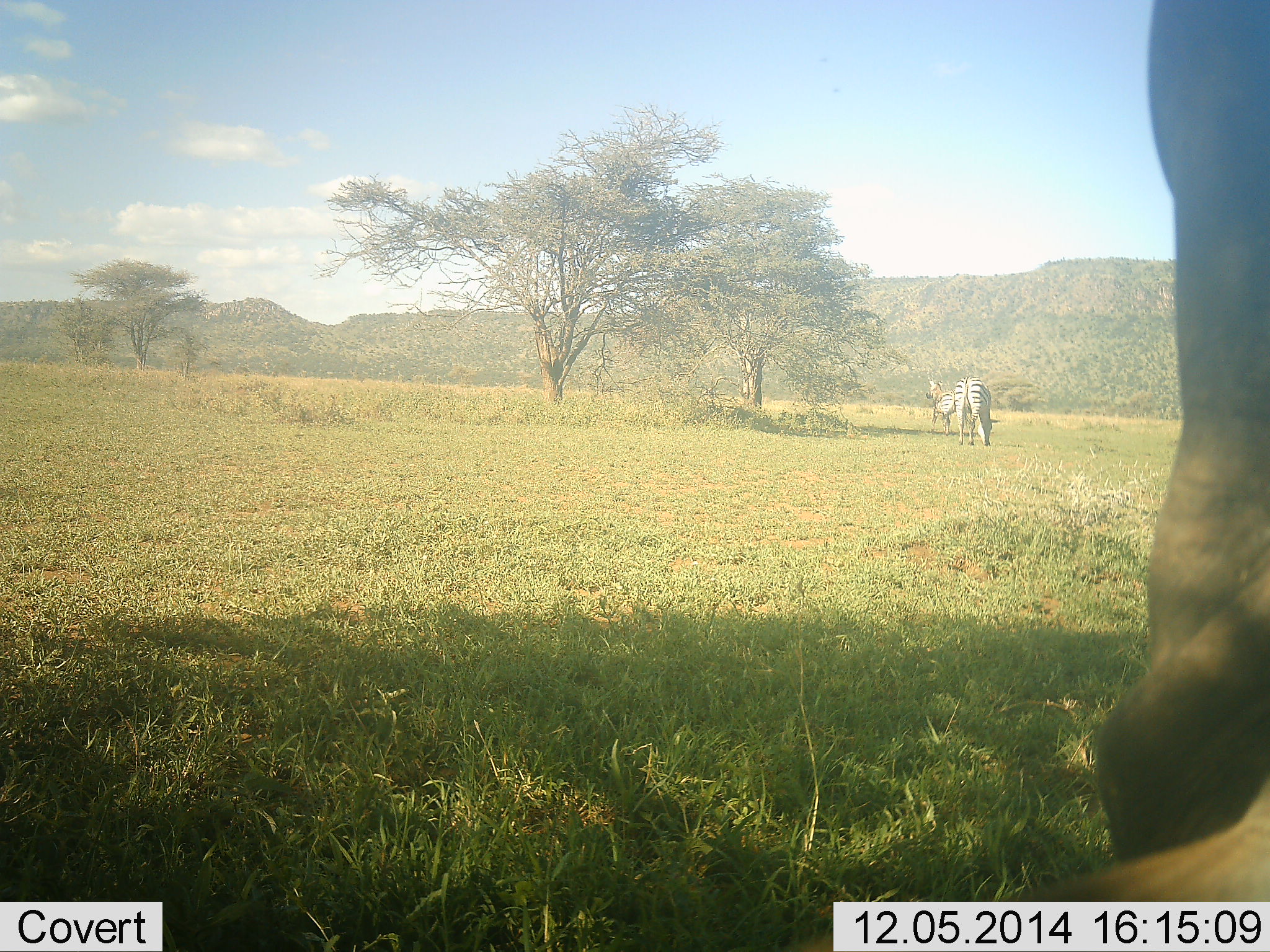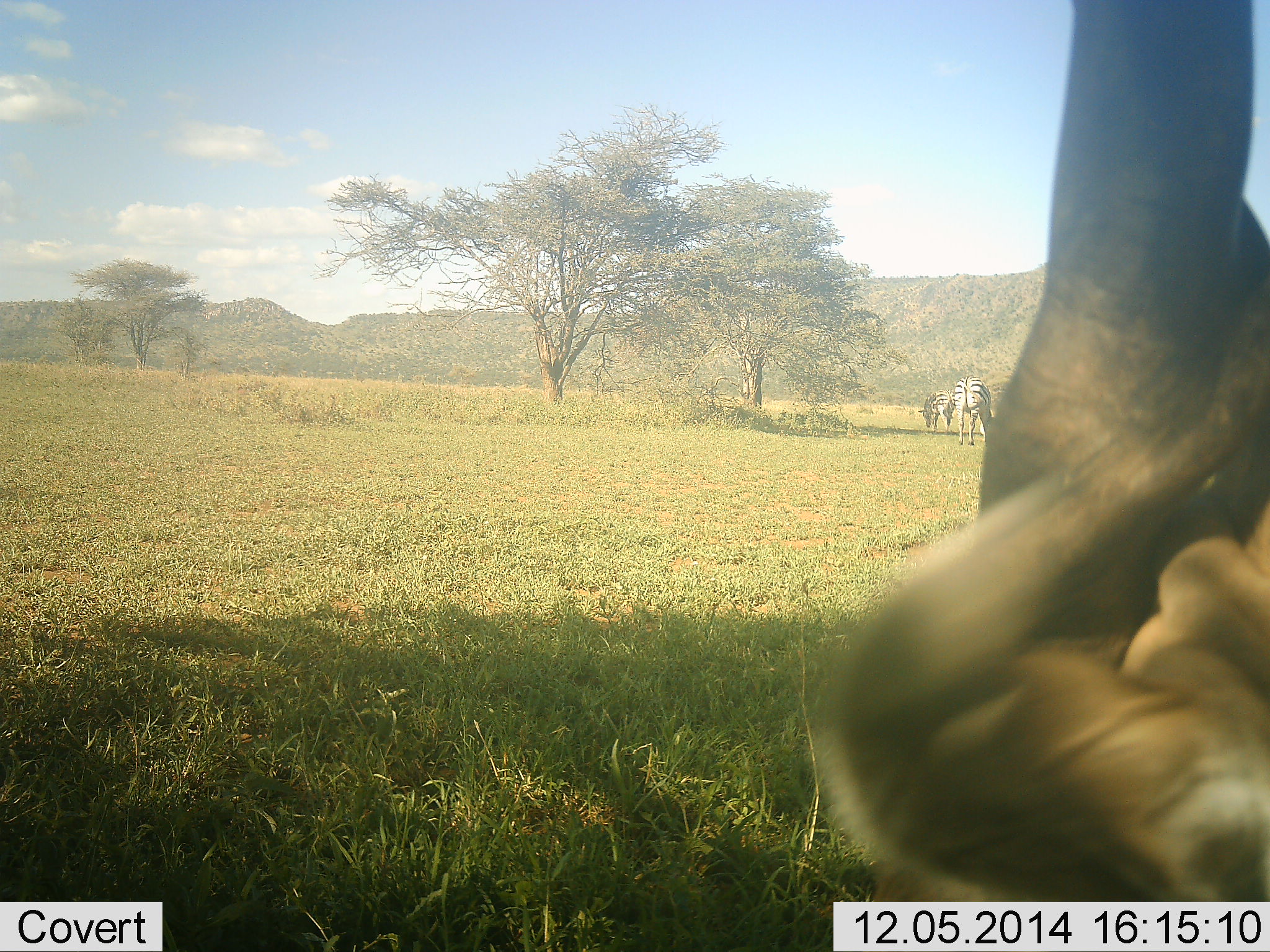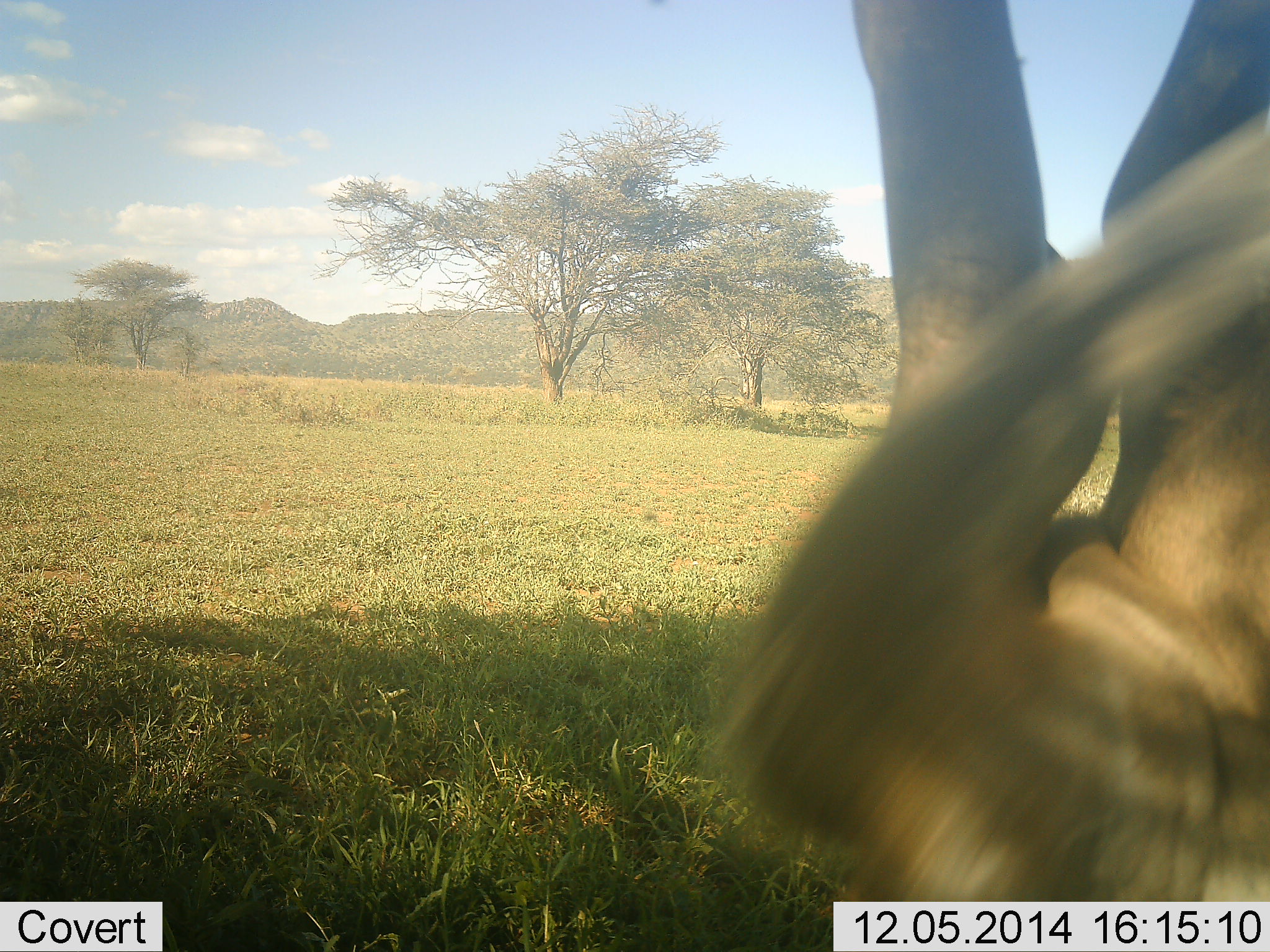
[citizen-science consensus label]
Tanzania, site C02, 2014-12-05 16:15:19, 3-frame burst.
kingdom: Animalia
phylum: Chordata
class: Mammalia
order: Artiodactyla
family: Bovidae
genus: Alcelaphus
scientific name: Alcelaphus buselaphus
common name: hartebeest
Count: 1.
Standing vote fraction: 50%.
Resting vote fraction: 50%.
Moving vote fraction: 0%.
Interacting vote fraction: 50%.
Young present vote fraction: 0%.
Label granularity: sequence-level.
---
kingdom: Animalia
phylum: Chordata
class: Mammalia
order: Perissodactyla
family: Equidae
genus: Equus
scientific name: Equus quagga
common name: plains zebra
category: zebra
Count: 2.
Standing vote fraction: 43%.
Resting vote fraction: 0%.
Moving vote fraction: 4%.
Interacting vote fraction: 0%.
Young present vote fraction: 0%.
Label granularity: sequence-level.